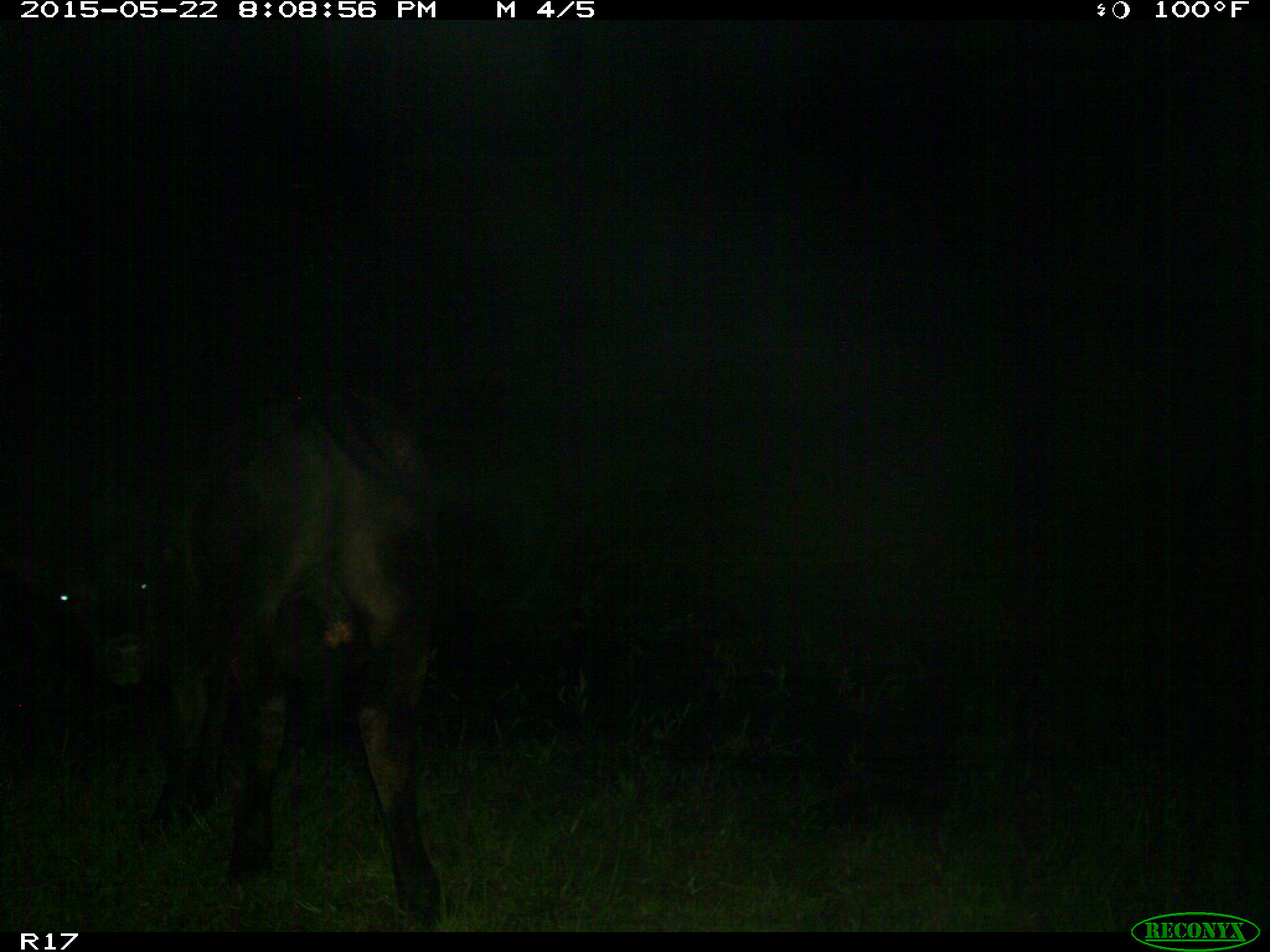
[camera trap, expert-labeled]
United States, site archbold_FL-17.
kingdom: Animalia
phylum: Chordata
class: Mammalia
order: Artiodactyla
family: Bovidae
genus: Bos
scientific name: Bos taurus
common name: domestic cow